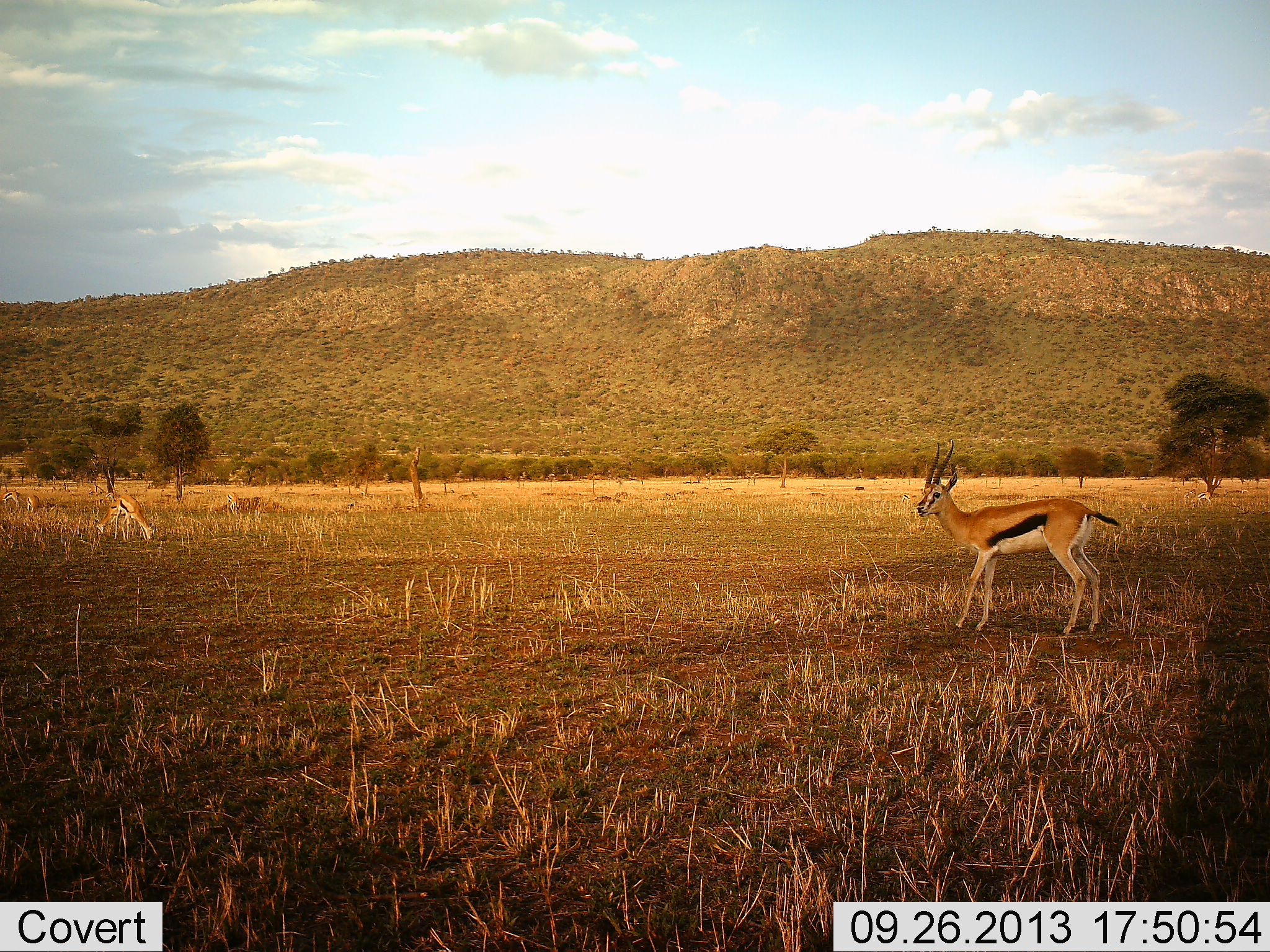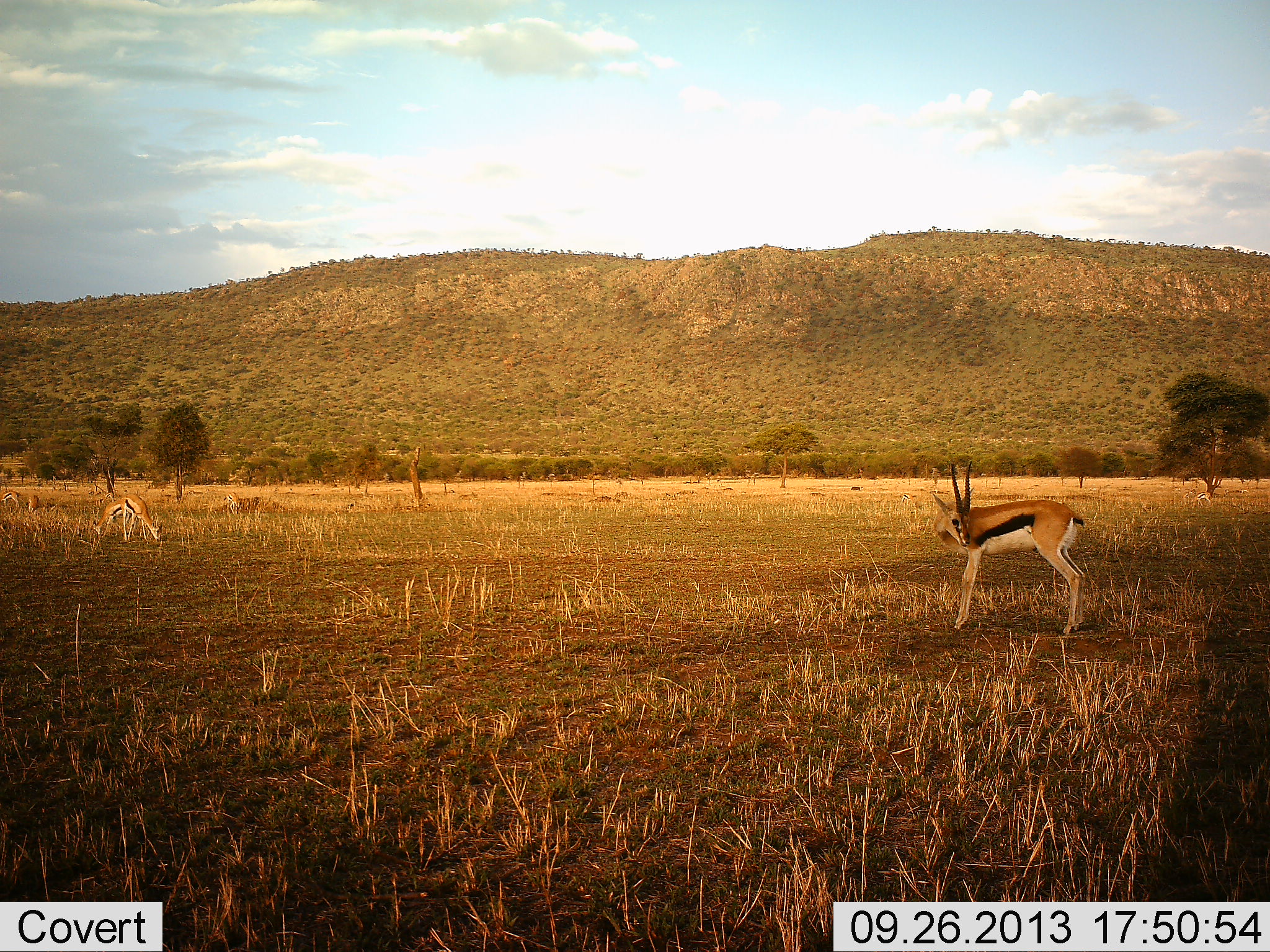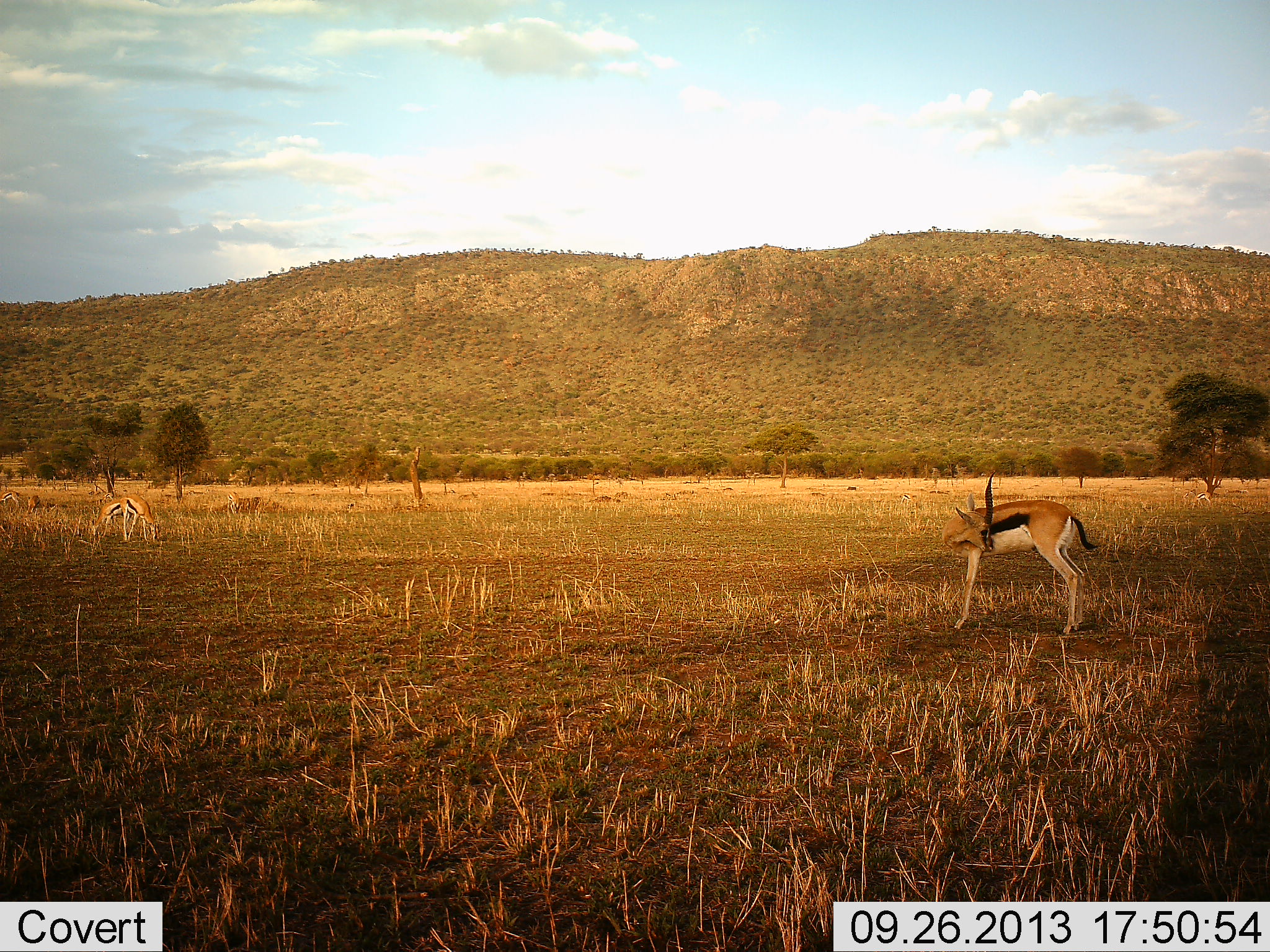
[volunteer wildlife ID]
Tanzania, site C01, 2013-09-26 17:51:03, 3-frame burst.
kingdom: Animalia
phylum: Chordata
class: Mammalia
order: Artiodactyla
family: Bovidae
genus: Eudorcas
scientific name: Eudorcas thomsonii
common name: thomson's gazelle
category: gazellethomsons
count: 3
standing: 74%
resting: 3%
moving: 13%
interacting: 0%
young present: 0%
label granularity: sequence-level